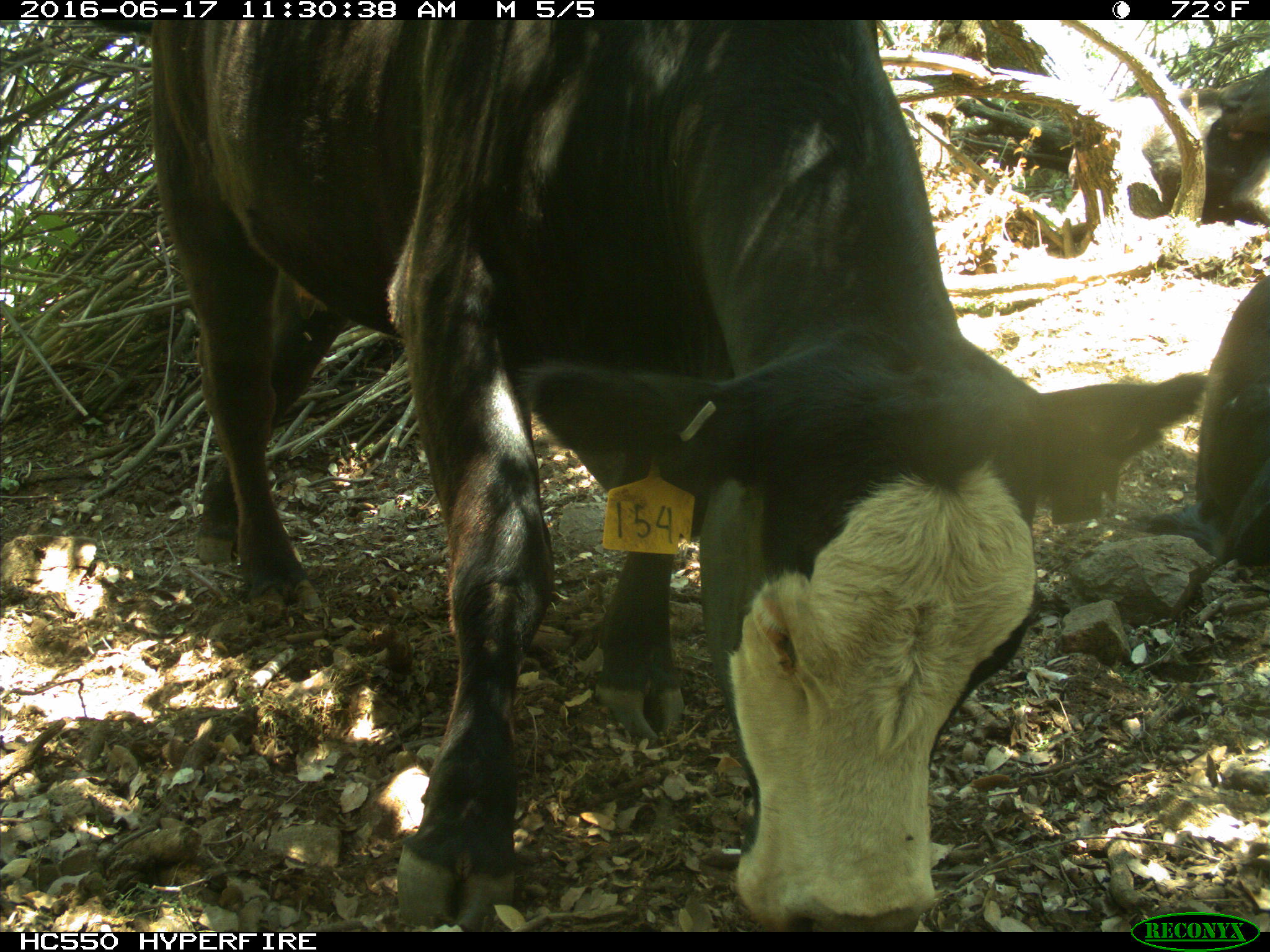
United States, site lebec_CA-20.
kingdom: Animalia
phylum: Chordata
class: Mammalia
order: Artiodactyla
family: Bovidae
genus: Bos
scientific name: Bos taurus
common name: domestic cow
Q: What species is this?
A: Bos taurus (domestic cow).